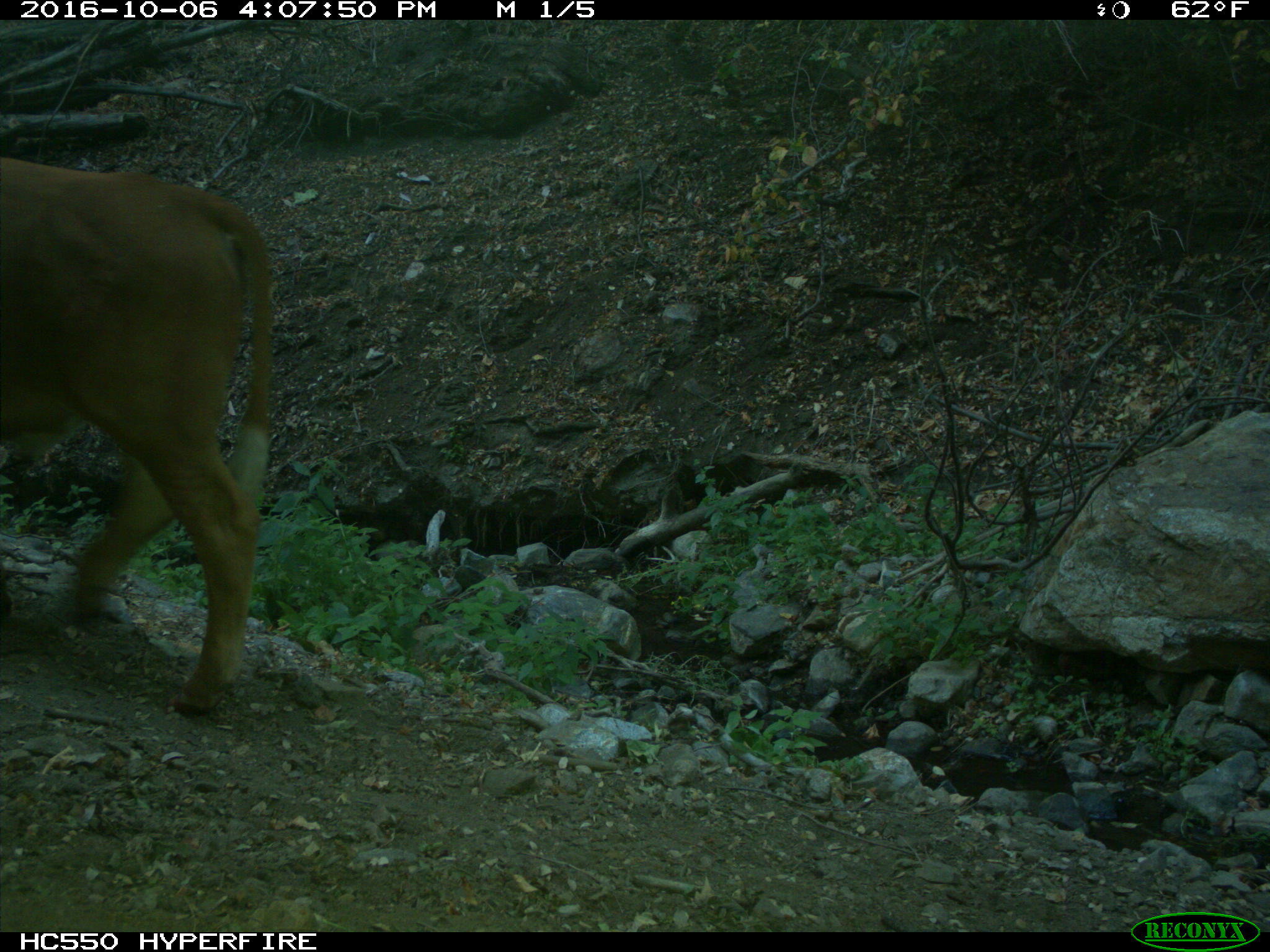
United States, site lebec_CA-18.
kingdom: Animalia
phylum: Chordata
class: Mammalia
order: Artiodactyla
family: Bovidae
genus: Bos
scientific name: Bos taurus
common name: domestic cow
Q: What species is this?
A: Bos taurus (domestic cow).